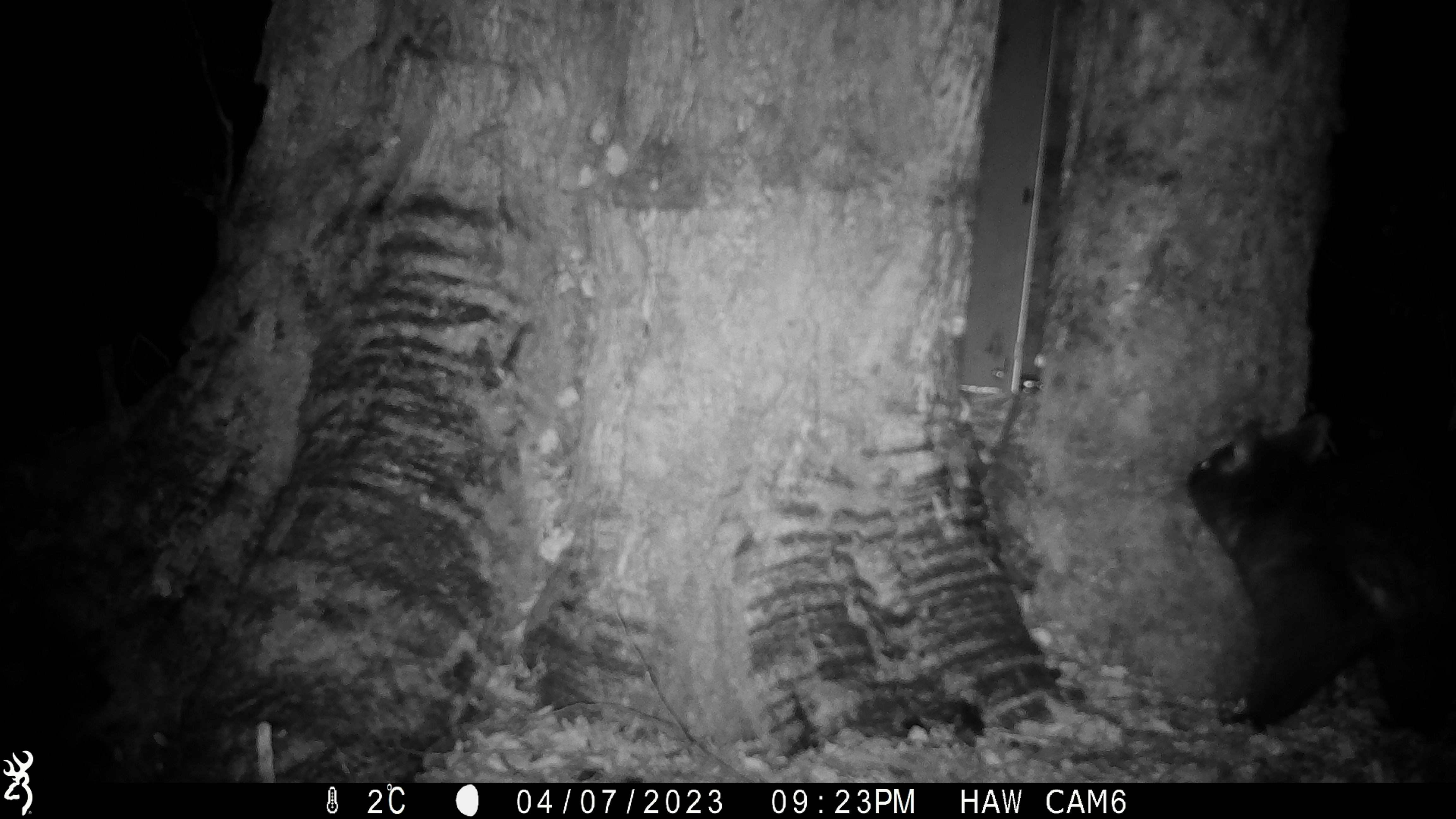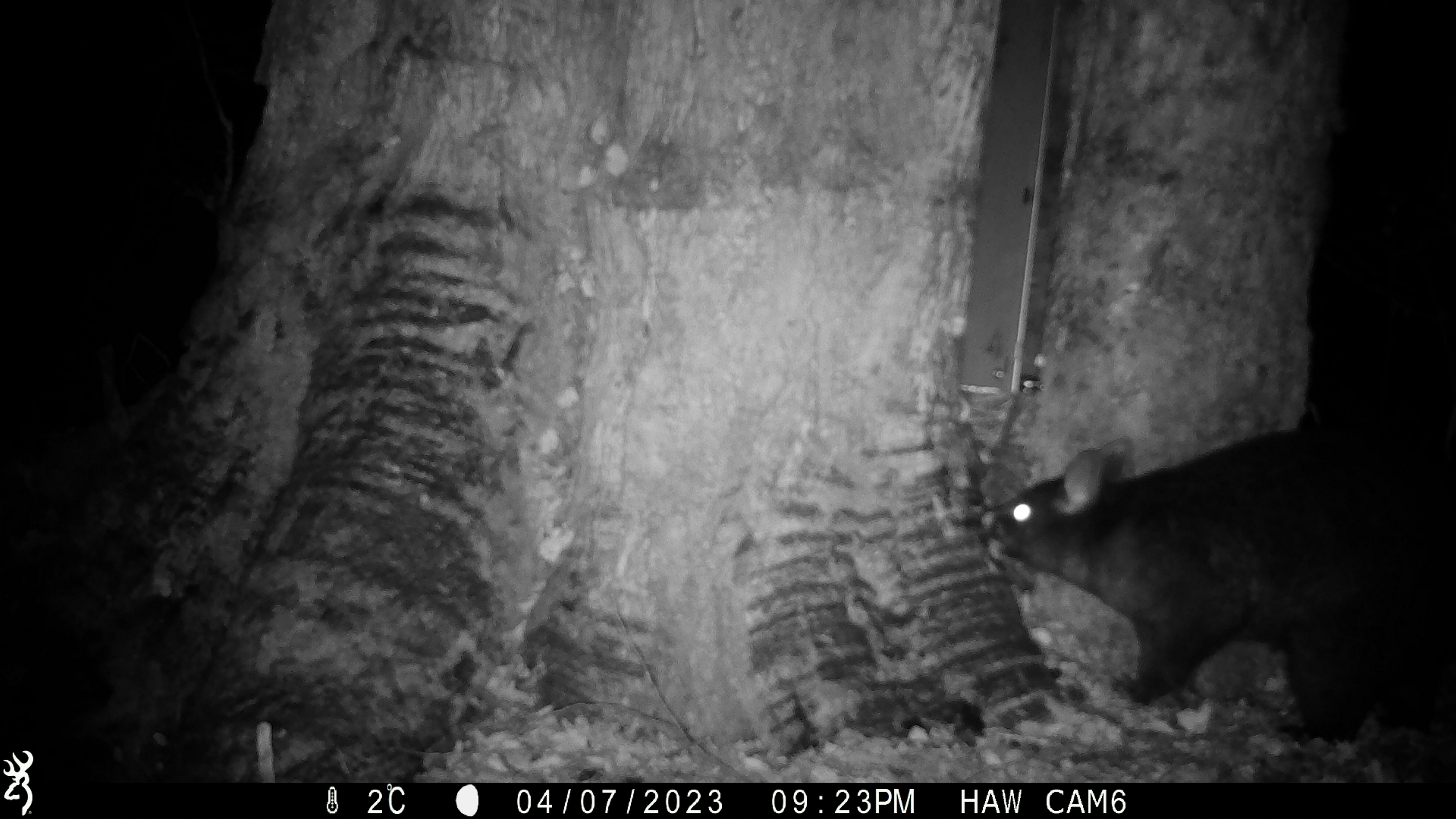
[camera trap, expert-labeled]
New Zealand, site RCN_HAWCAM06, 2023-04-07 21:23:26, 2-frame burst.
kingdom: Animalia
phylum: Chordata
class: Mammalia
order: Diprotodontia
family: Phalangeridae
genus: Trichosurus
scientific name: Trichosurus vulpecula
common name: common brushtail possum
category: possum